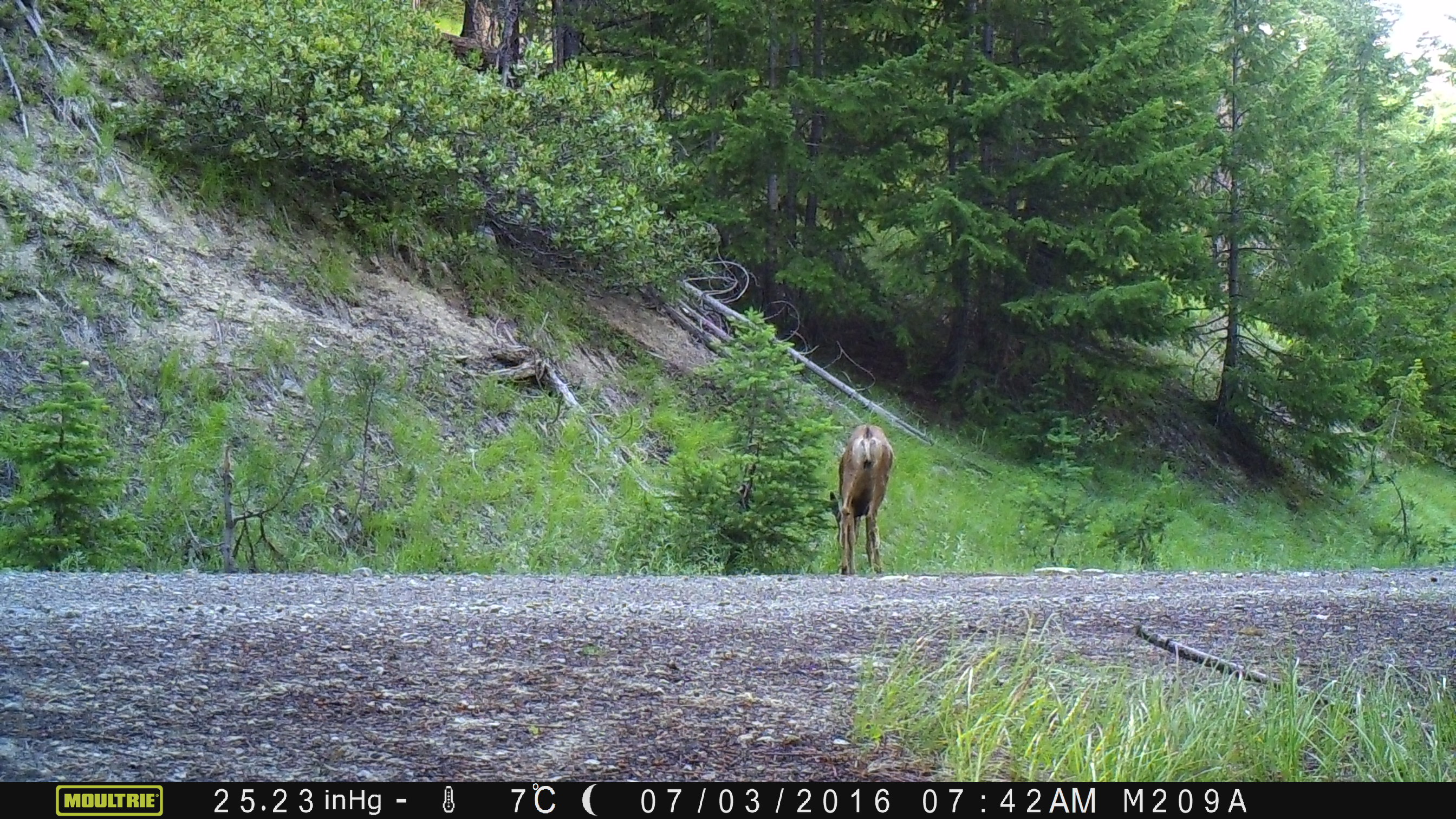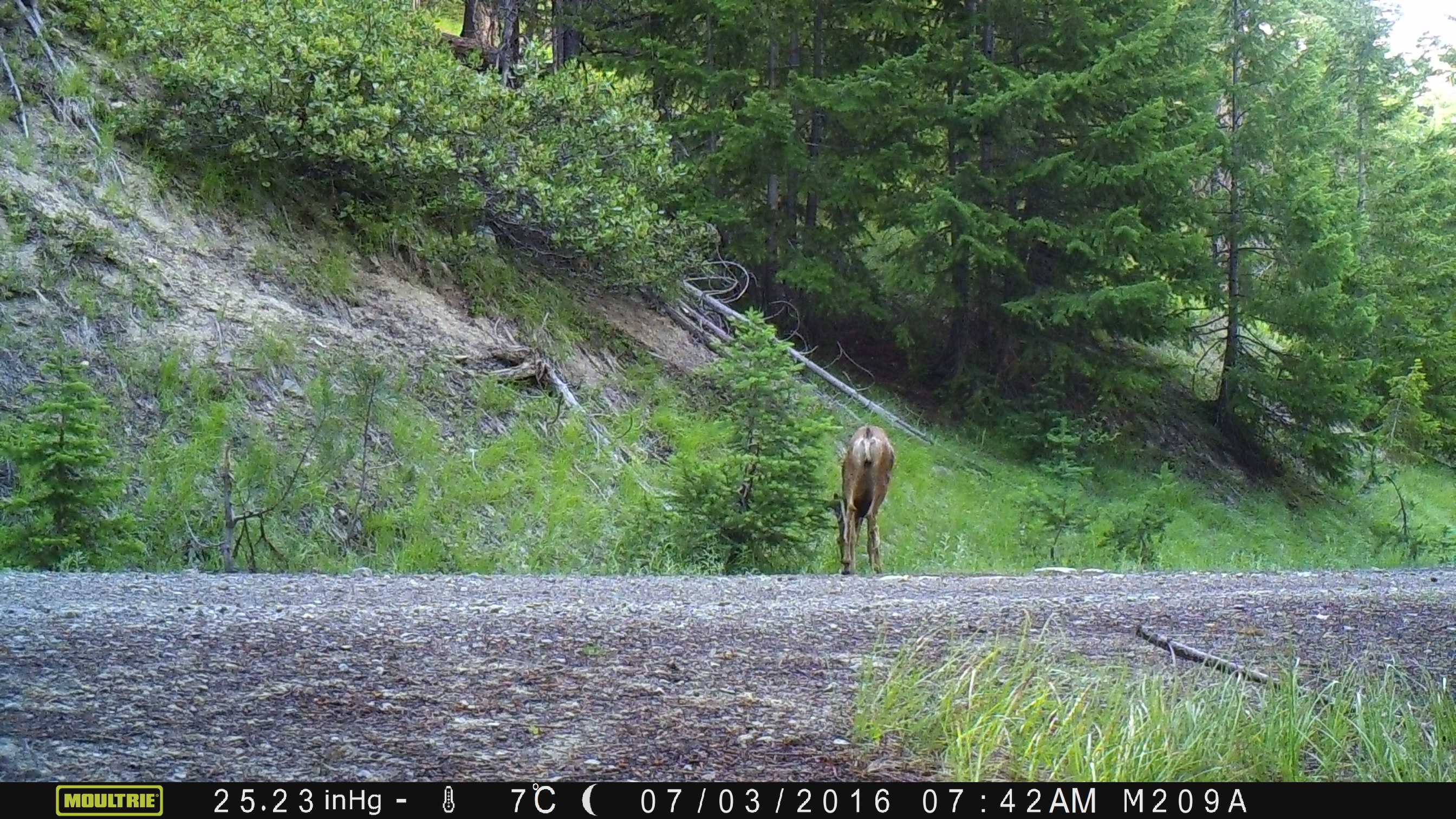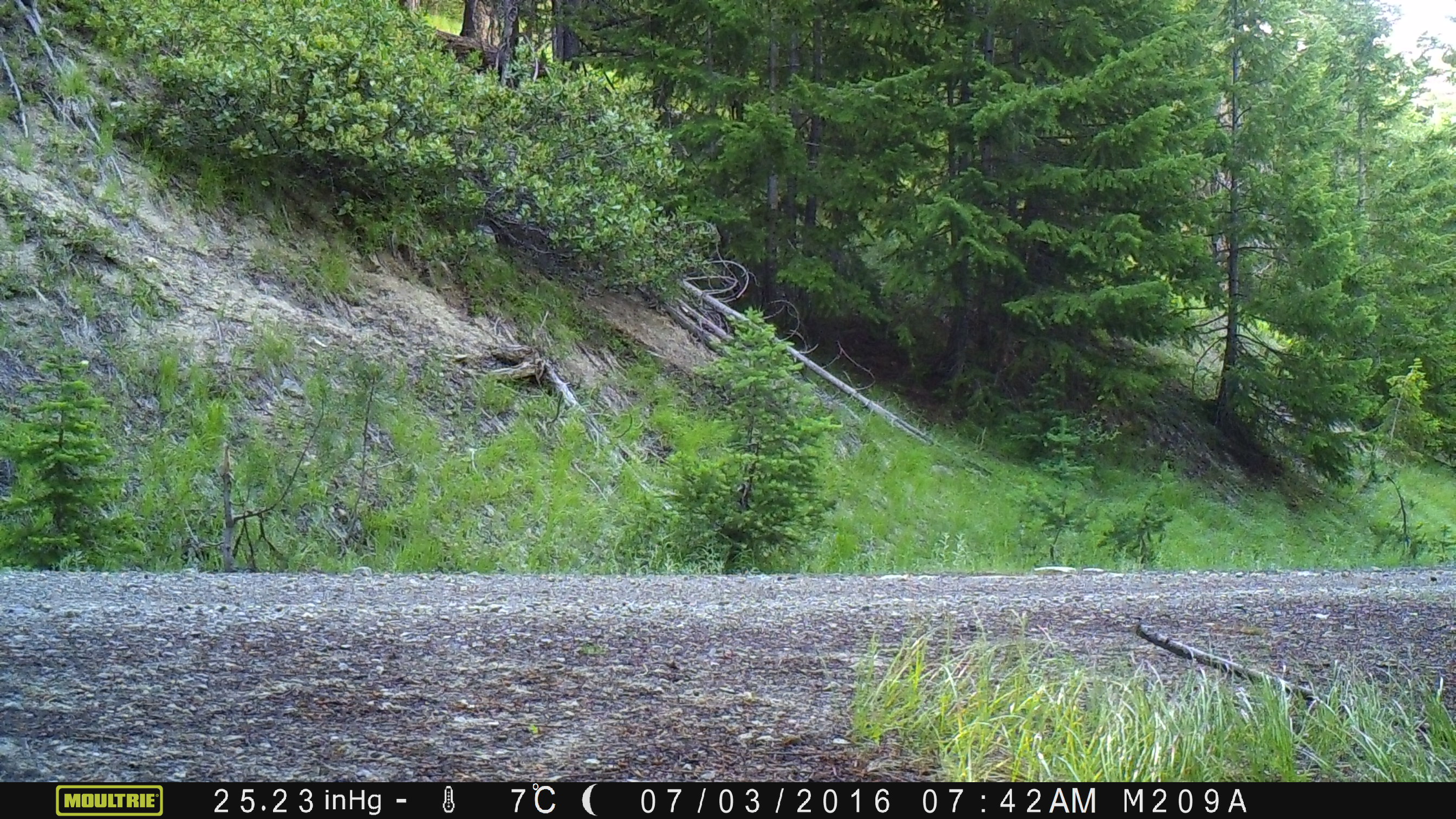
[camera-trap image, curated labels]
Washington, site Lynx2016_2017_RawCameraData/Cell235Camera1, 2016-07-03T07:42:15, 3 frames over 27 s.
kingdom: Animalia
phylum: Chordata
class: Mammalia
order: Artiodactyla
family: Cervidae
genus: Odocoileus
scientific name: Odocoileus hemionus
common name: mule deer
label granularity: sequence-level